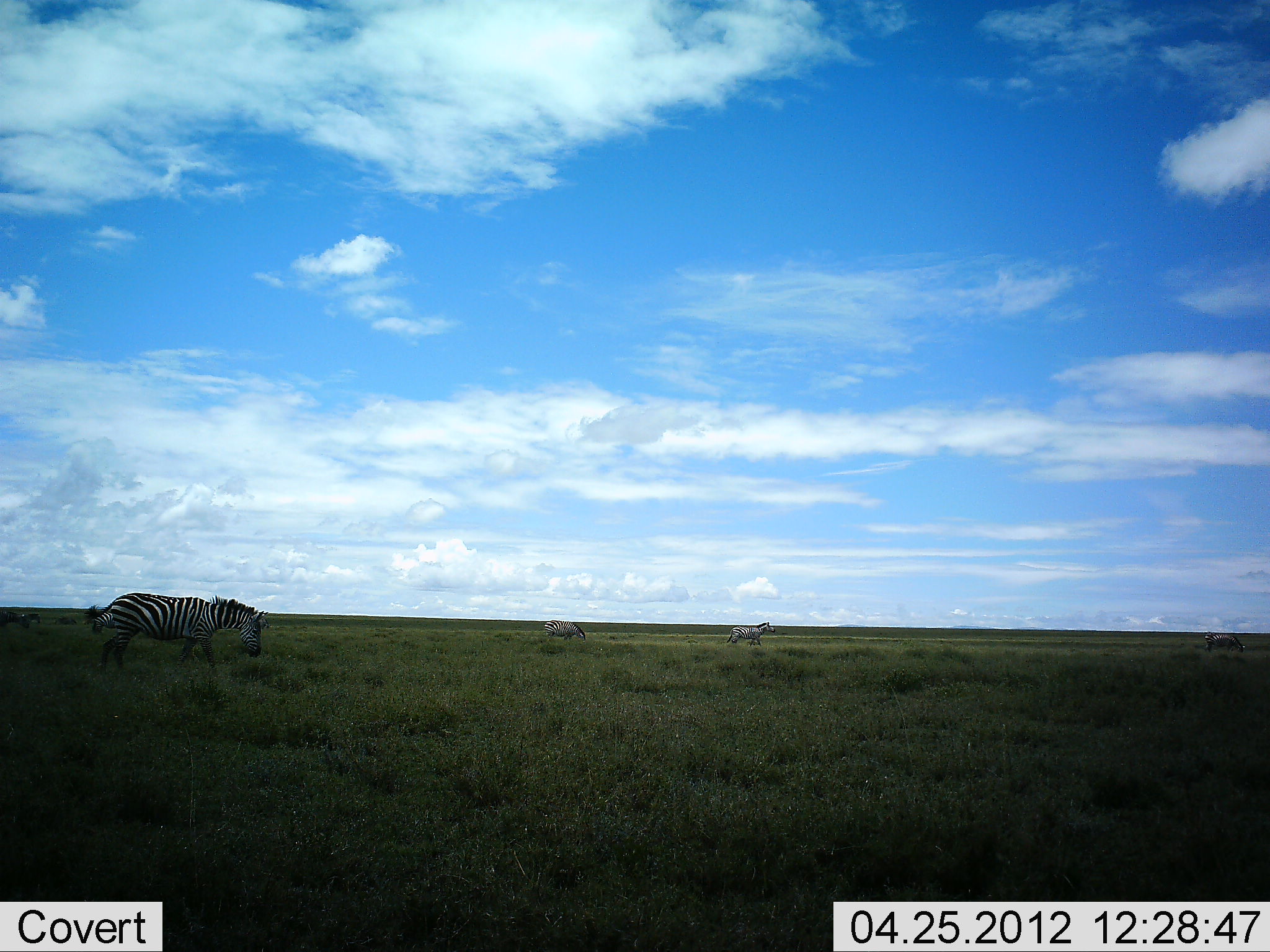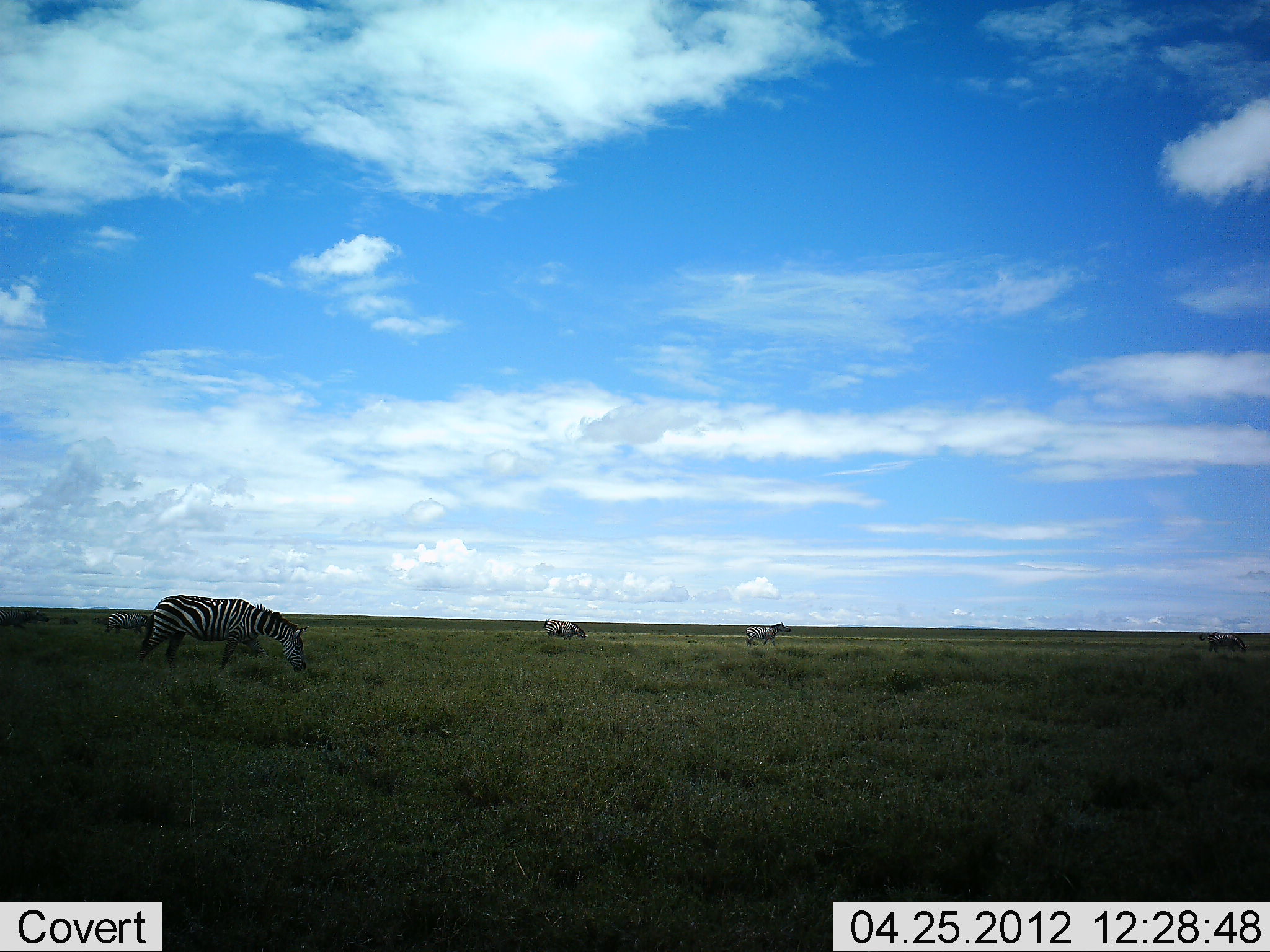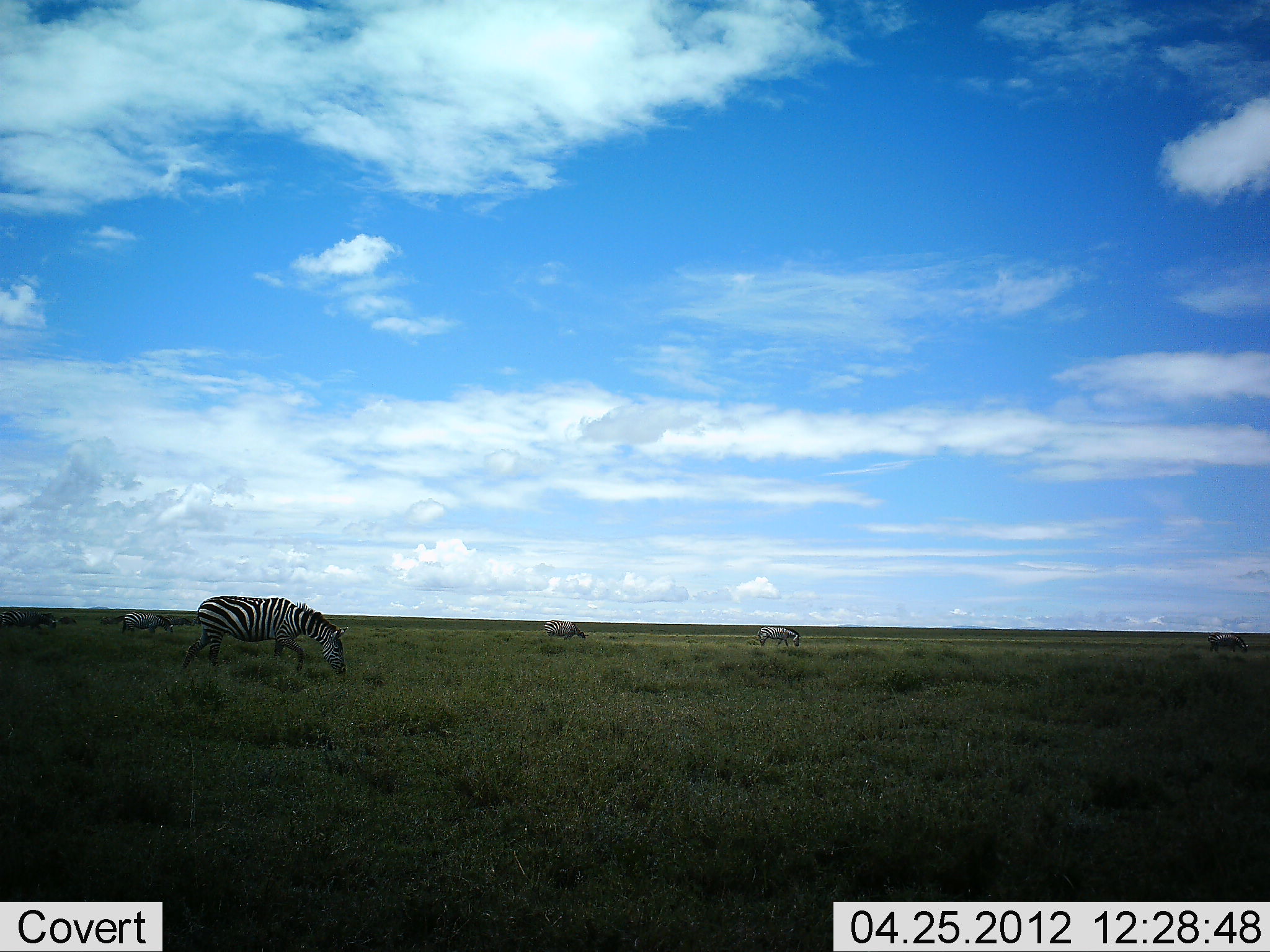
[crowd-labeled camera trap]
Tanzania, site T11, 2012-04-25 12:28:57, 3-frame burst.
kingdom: Animalia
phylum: Chordata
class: Mammalia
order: Perissodactyla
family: Equidae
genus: Equus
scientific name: Equus quagga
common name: plains zebra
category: zebra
Zebra (plains zebra) (Equus quagga), count 4. Behavior (volunteer vote fractions): standing 20%, resting 0%, moving 53%, interacting 0%. Young present (vote fraction): 0%. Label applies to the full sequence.